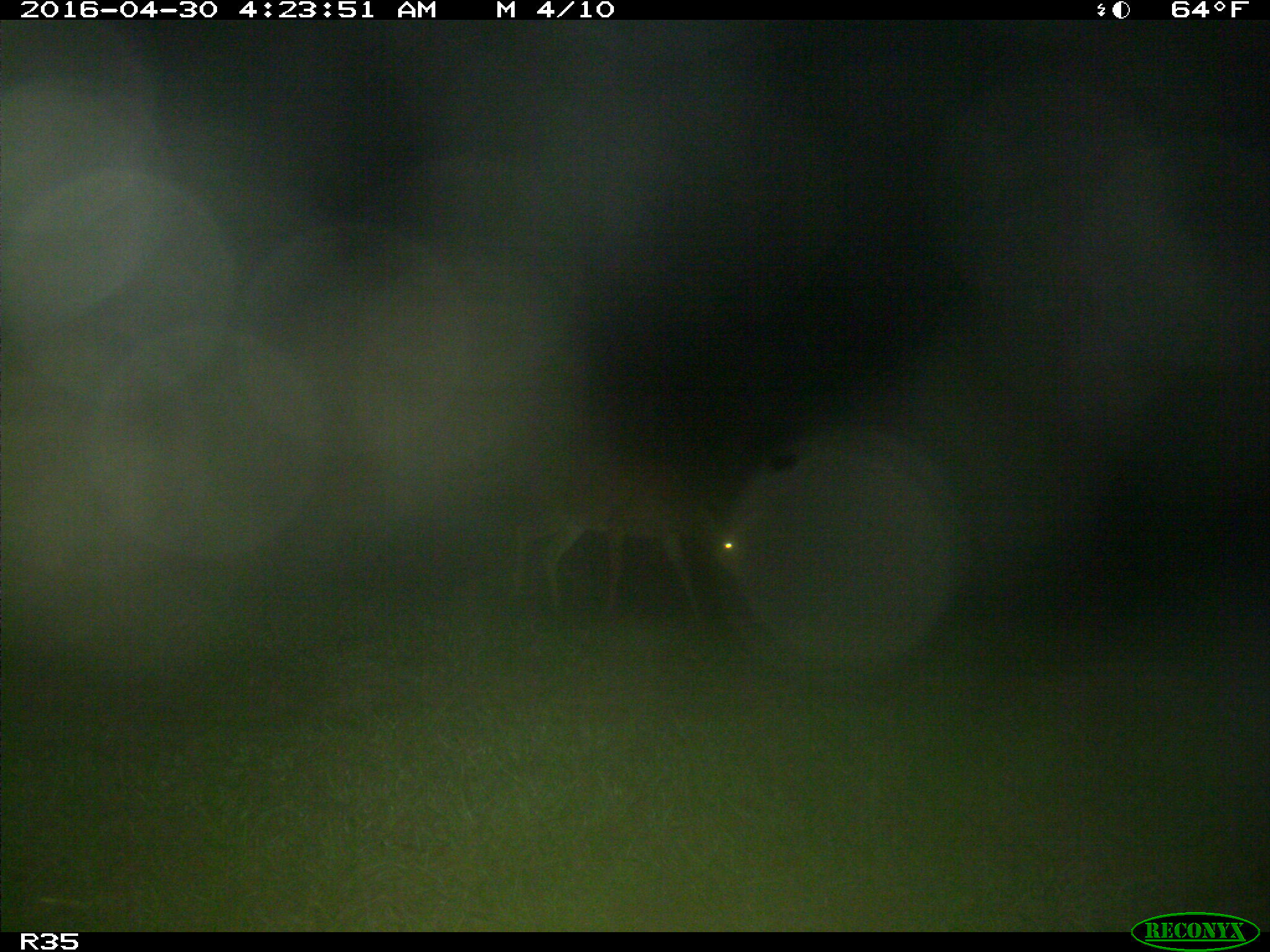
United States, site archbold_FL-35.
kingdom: Animalia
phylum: Chordata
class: Mammalia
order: Artiodactyla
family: Cervidae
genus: Odocoileus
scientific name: Odocoileus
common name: deer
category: unidentified deer